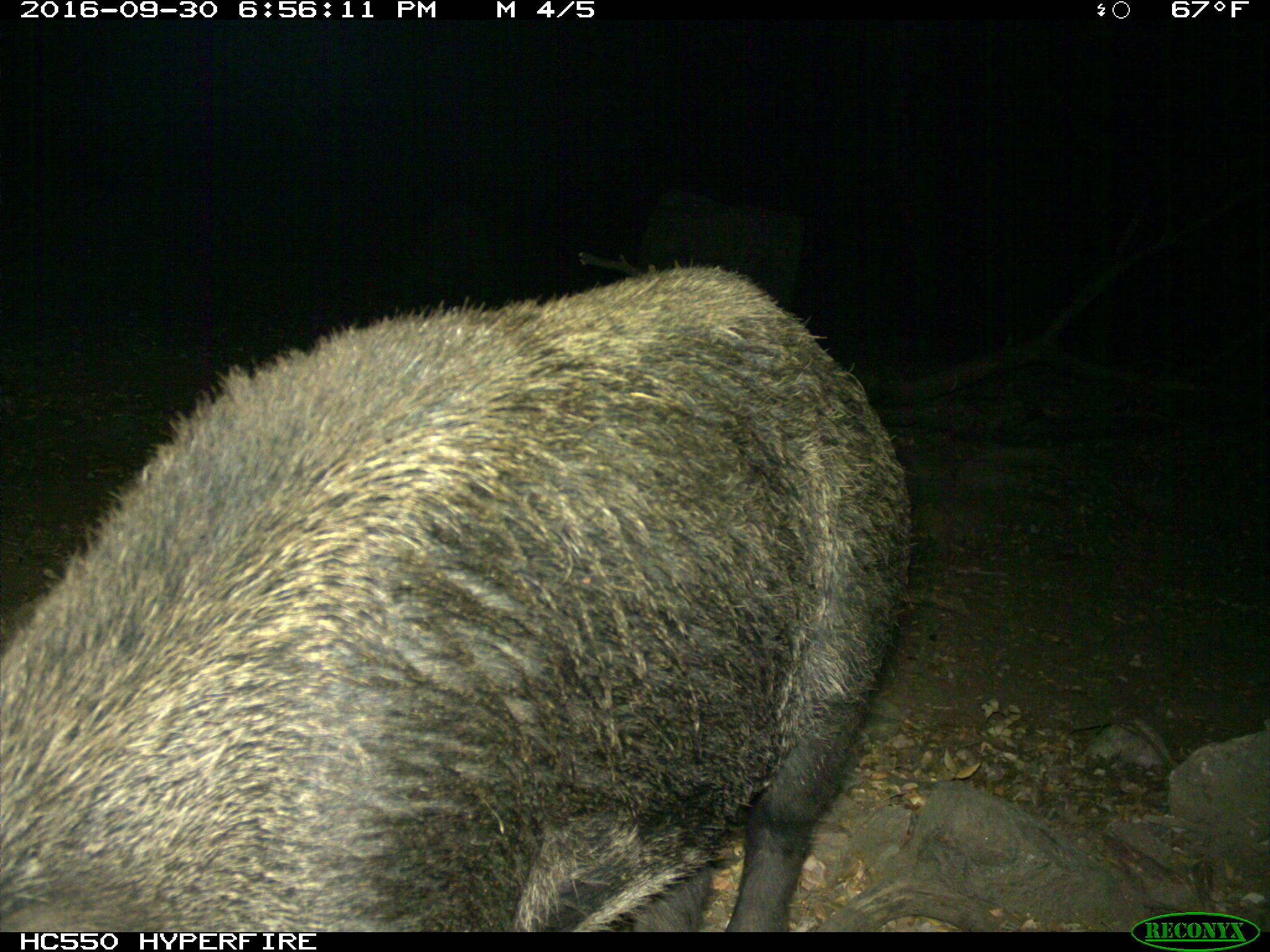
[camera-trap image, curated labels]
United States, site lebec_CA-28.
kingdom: Animalia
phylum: Chordata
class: Mammalia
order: Artiodactyla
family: Suidae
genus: Sus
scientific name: Sus scrofa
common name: wild boar